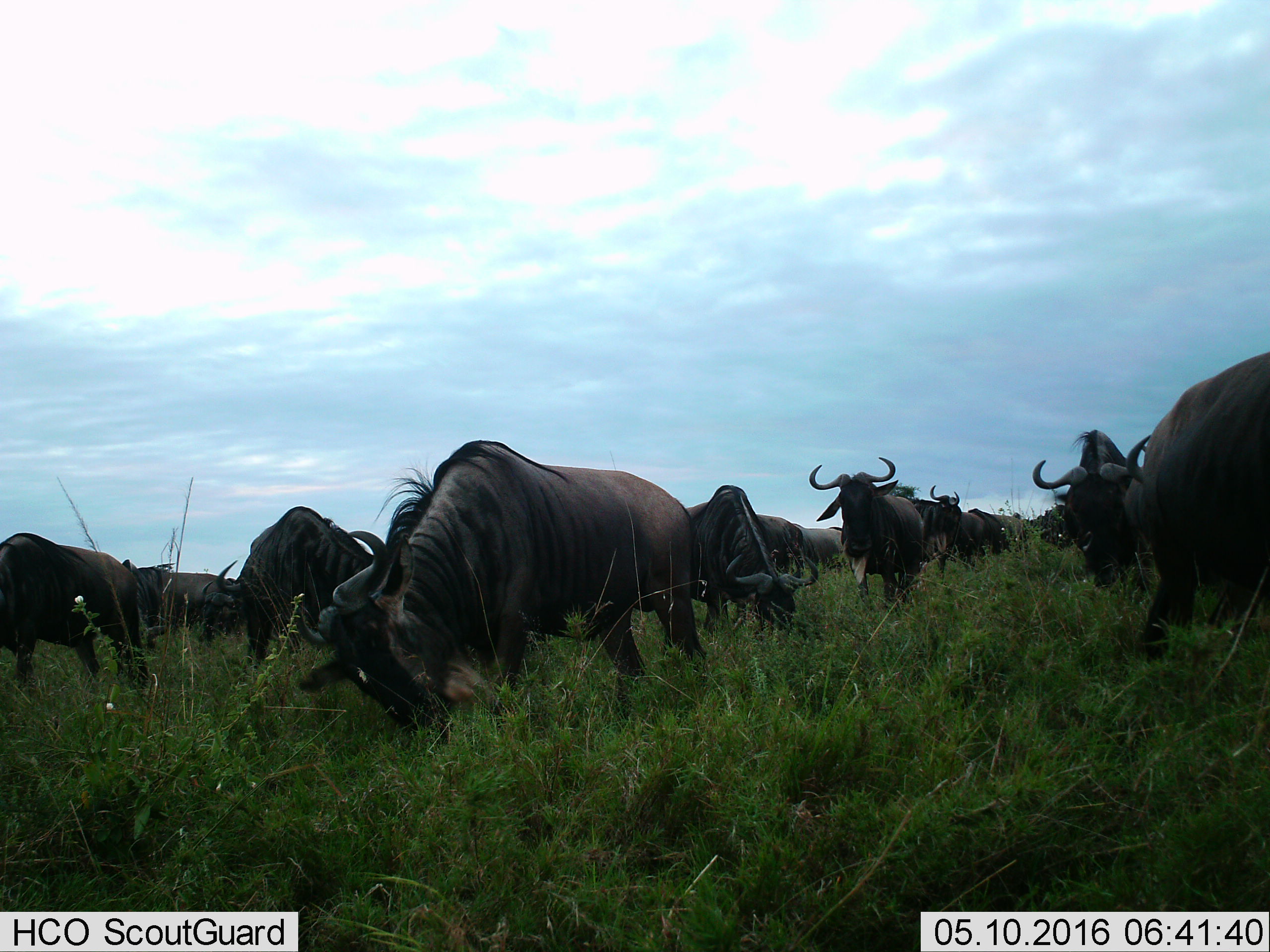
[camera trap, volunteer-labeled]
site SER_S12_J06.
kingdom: Animalia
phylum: Chordata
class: Mammalia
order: Artiodactyla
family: Bovidae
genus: Connochaetes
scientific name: Connochaetes taurinus taurinus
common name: blue wildebeest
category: wildebeestblue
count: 11-50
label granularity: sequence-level